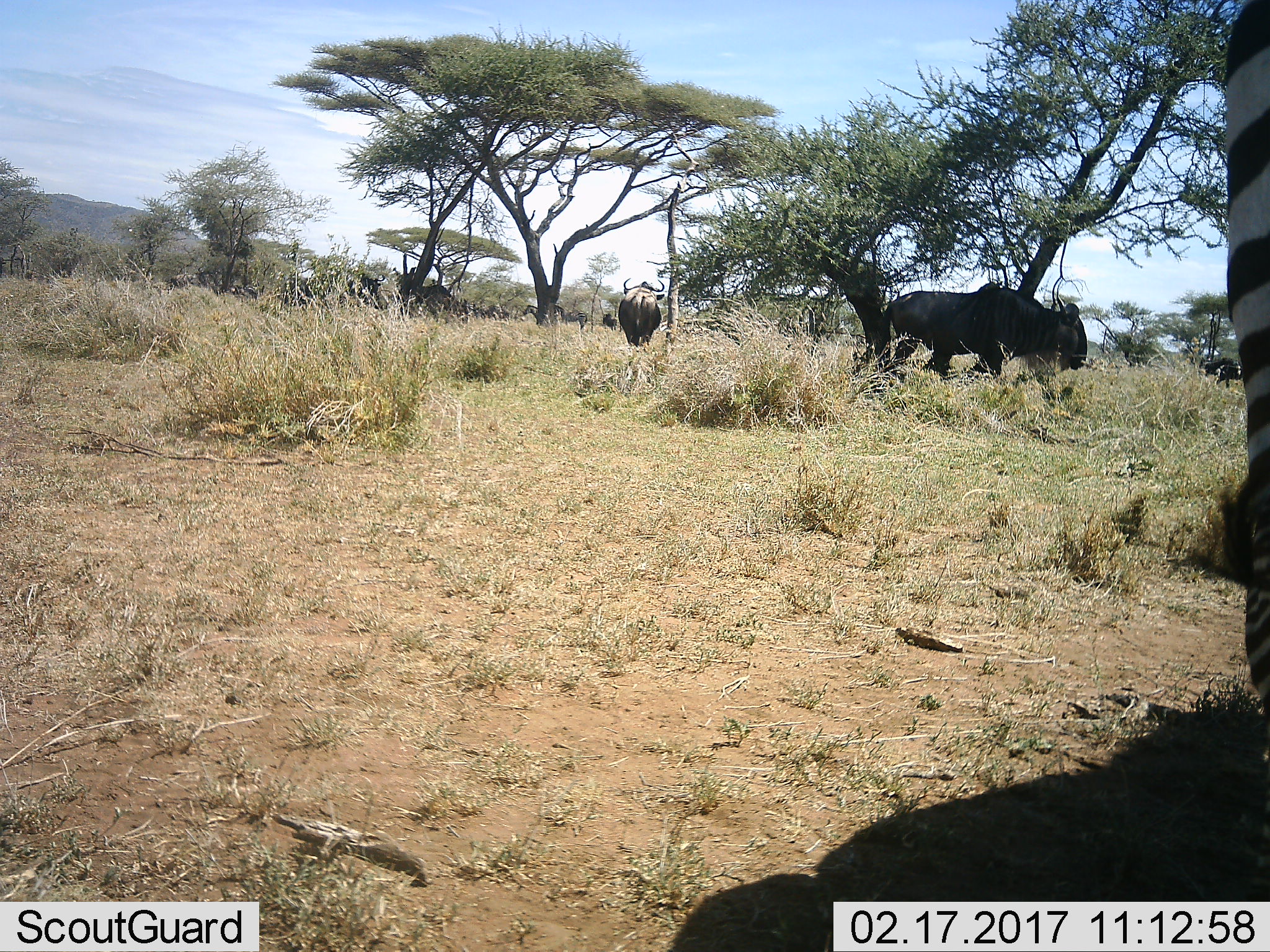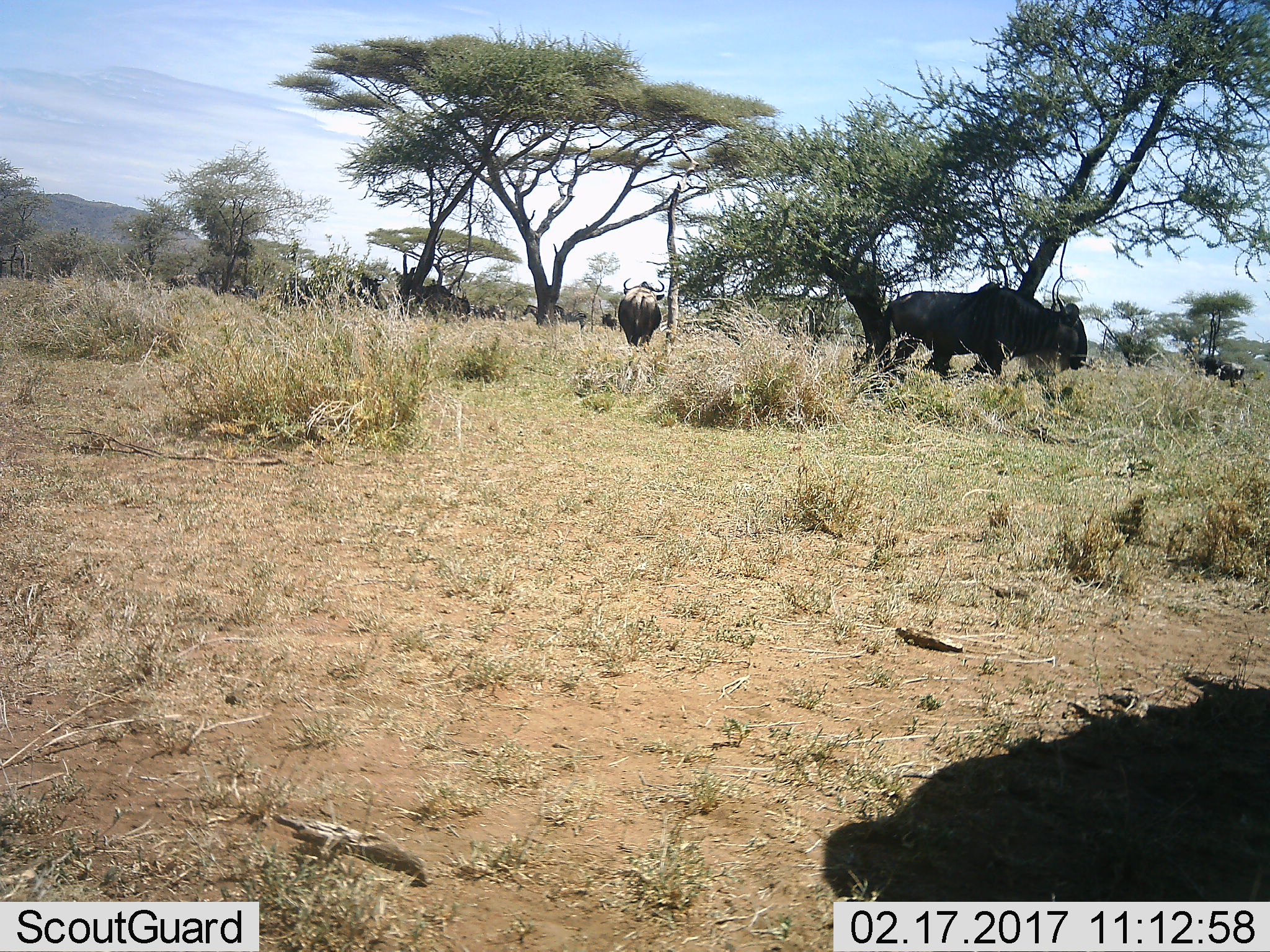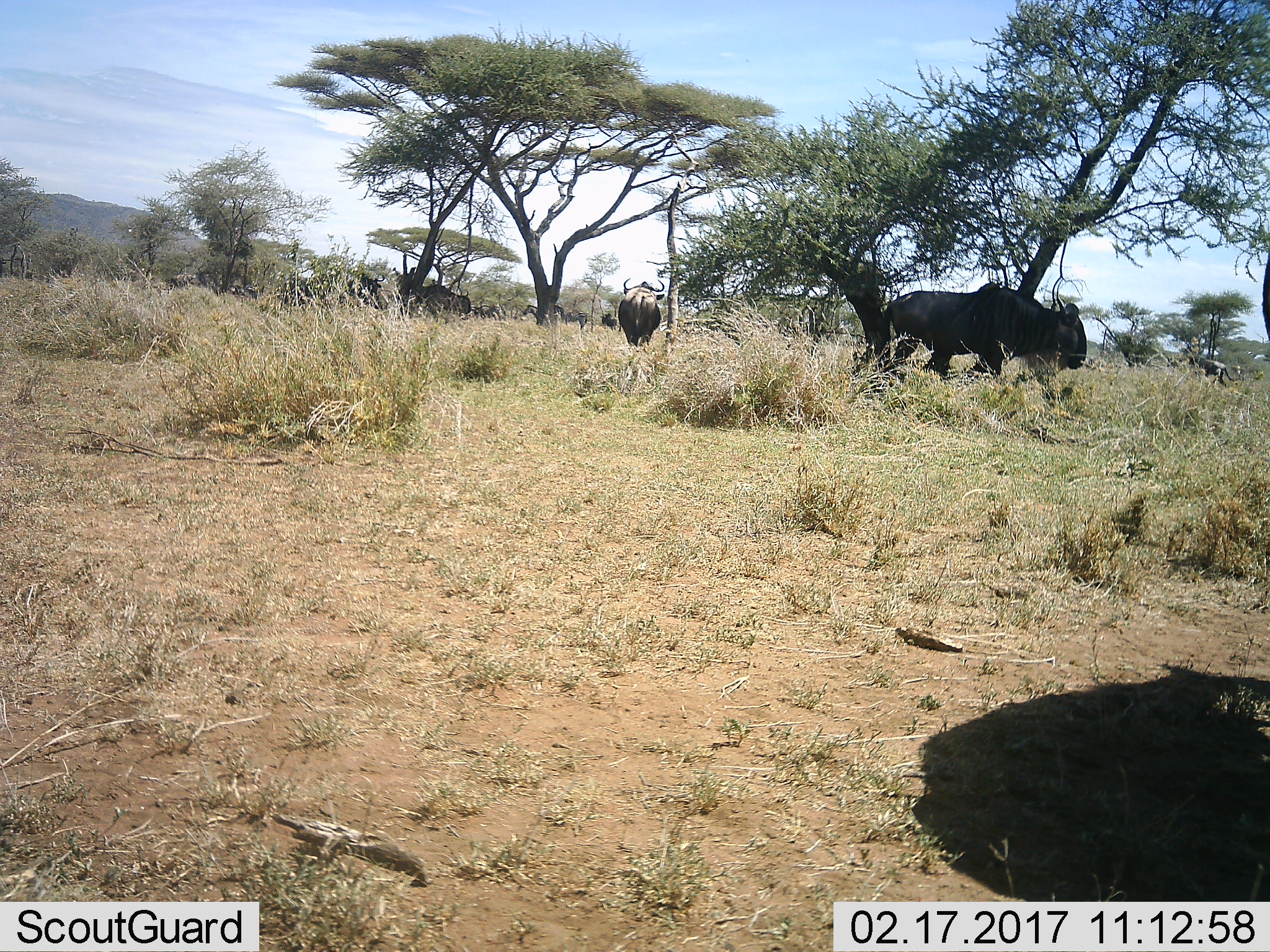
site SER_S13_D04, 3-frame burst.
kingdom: Animalia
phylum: Chordata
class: Mammalia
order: Artiodactyla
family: Bovidae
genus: Connochaetes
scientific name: Connochaetes taurinus taurinus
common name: blue wildebeest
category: wildebeestblue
Wildebeestblue (blue wildebeest) (Connochaetes taurinus taurinus), count 4. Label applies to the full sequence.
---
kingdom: Animalia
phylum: Chordata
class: Mammalia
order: Perissodactyla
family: Equidae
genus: Equus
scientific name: Equus quagga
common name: plains zebra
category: zebraplains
Zebraplains (plains zebra) (Equus quagga), count 3. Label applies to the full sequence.